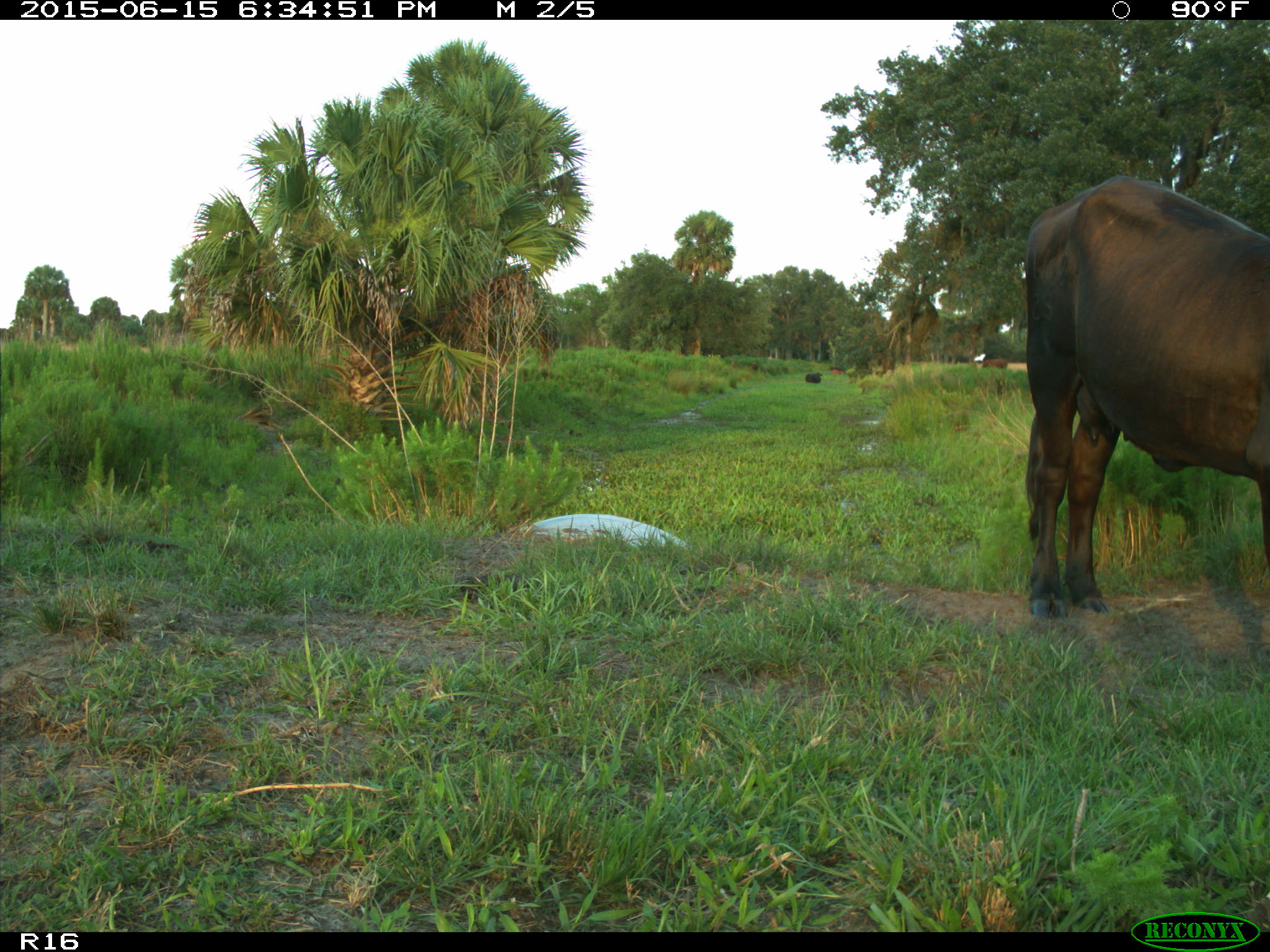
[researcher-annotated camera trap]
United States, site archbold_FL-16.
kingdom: Animalia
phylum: Chordata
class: Mammalia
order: Artiodactyla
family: Bovidae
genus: Bos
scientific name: Bos taurus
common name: domestic cow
Bos taurus (domestic cow).